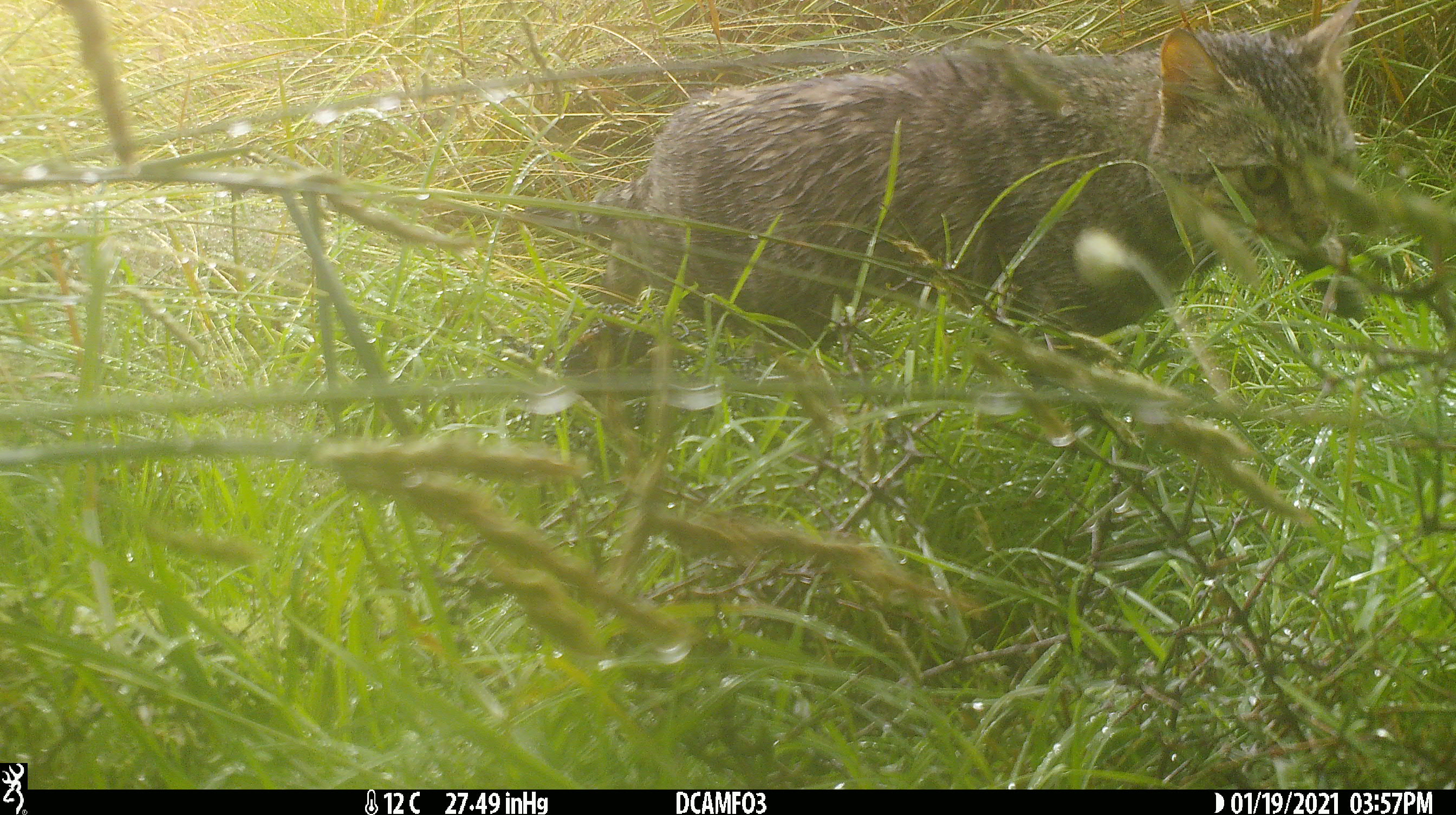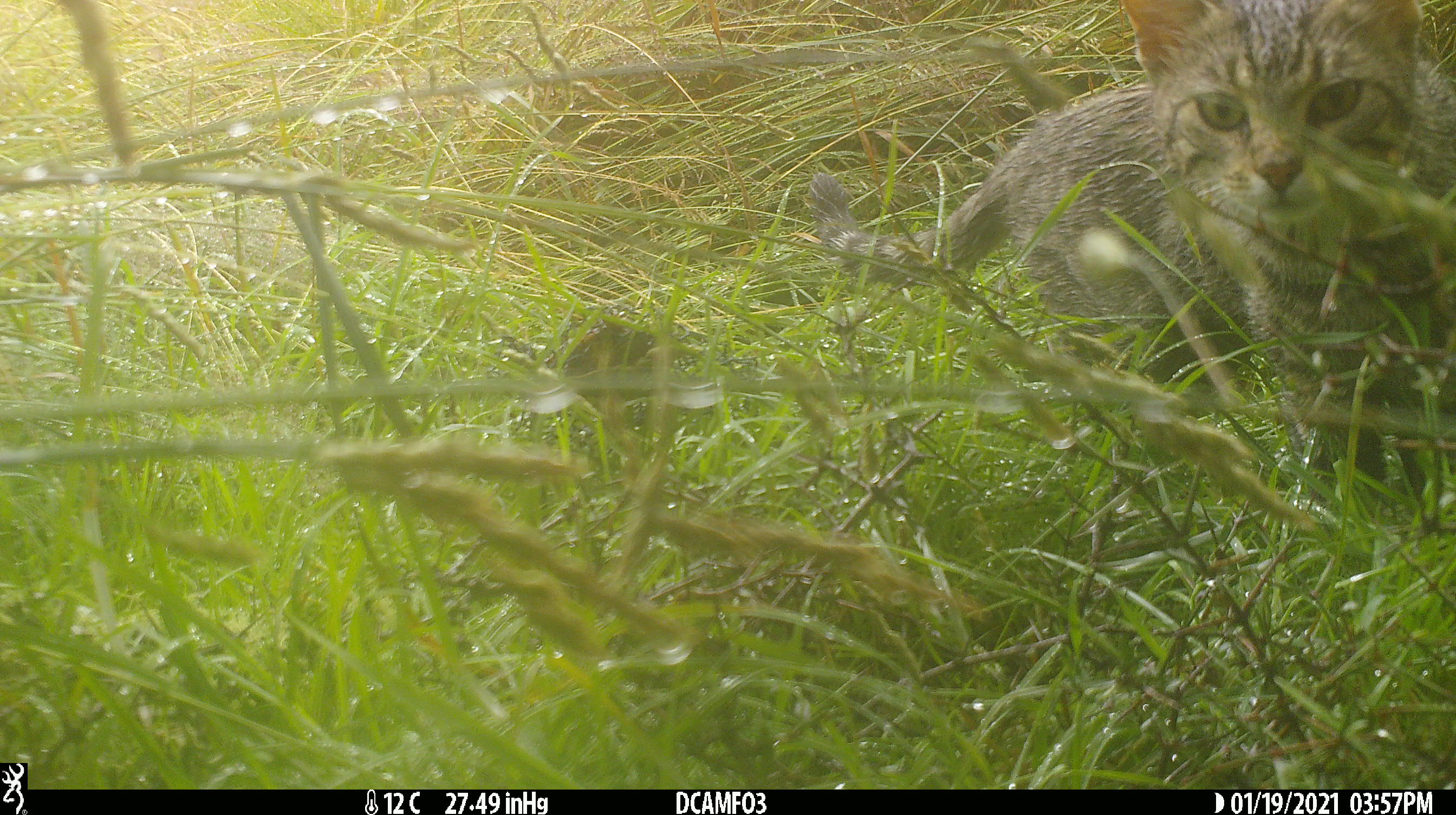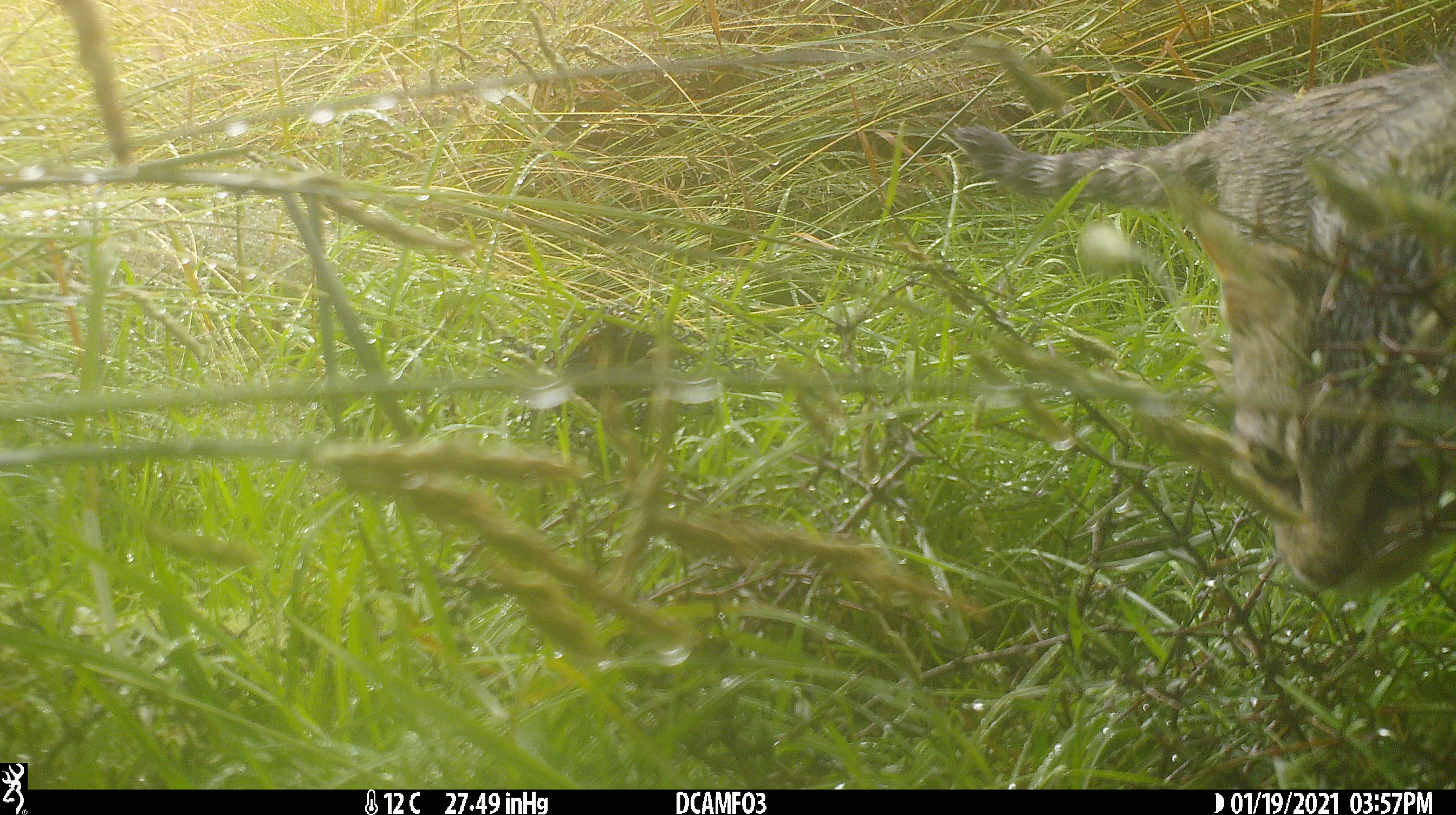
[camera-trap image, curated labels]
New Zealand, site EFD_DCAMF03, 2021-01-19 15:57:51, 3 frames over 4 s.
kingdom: Animalia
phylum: Chordata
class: Mammalia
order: Carnivora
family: Felidae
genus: Felis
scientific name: Felis catus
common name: domestic cat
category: cat